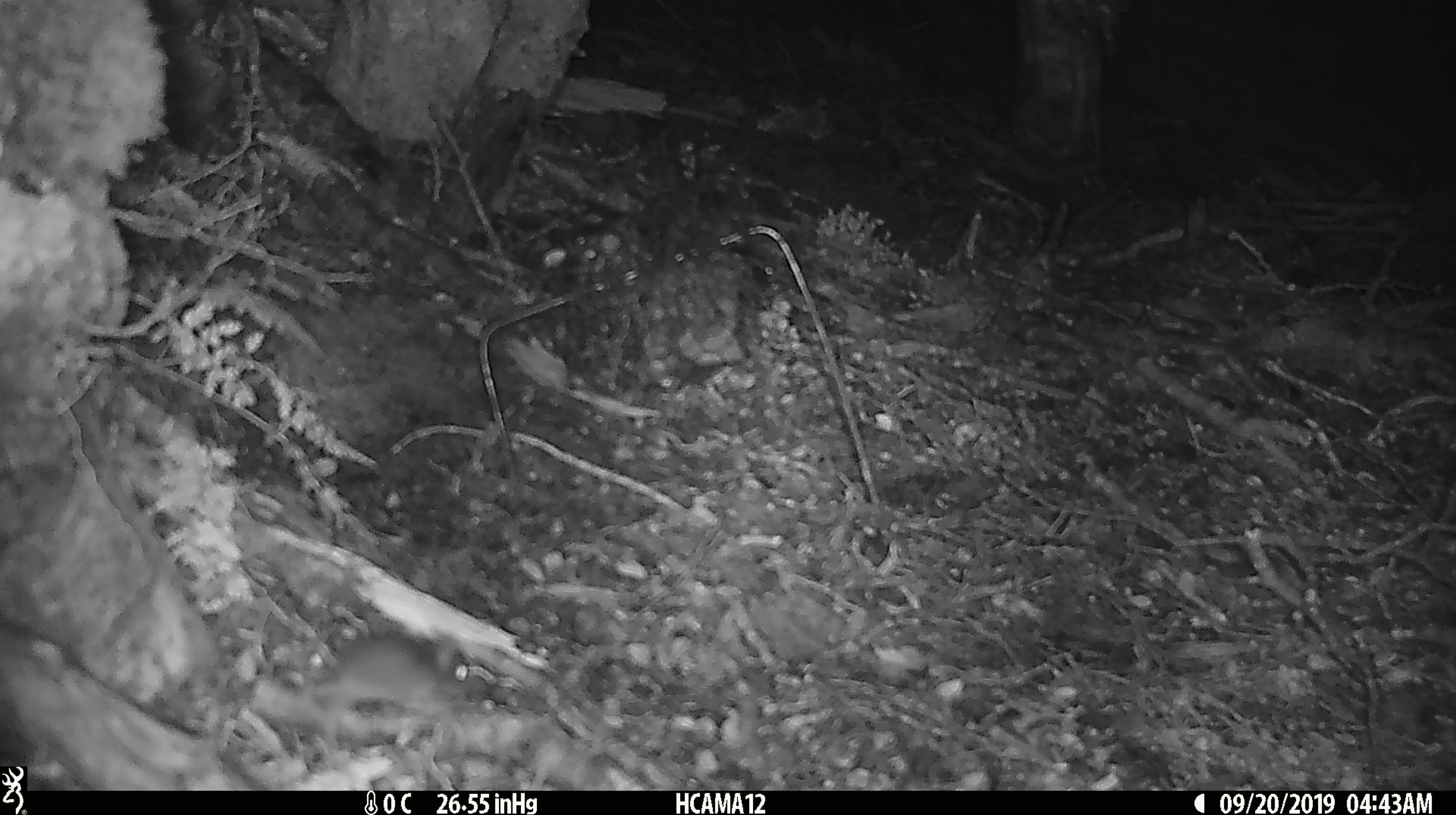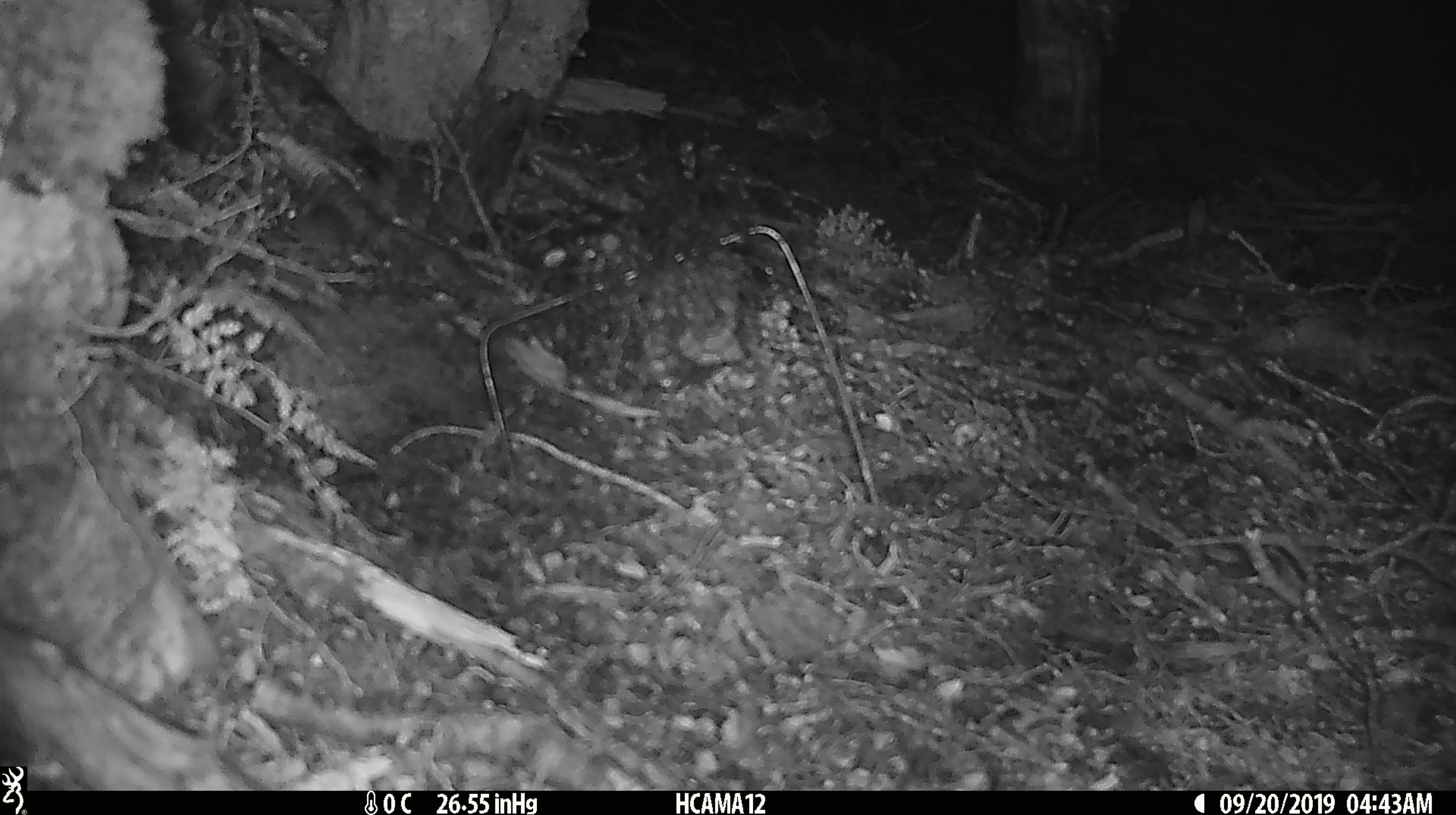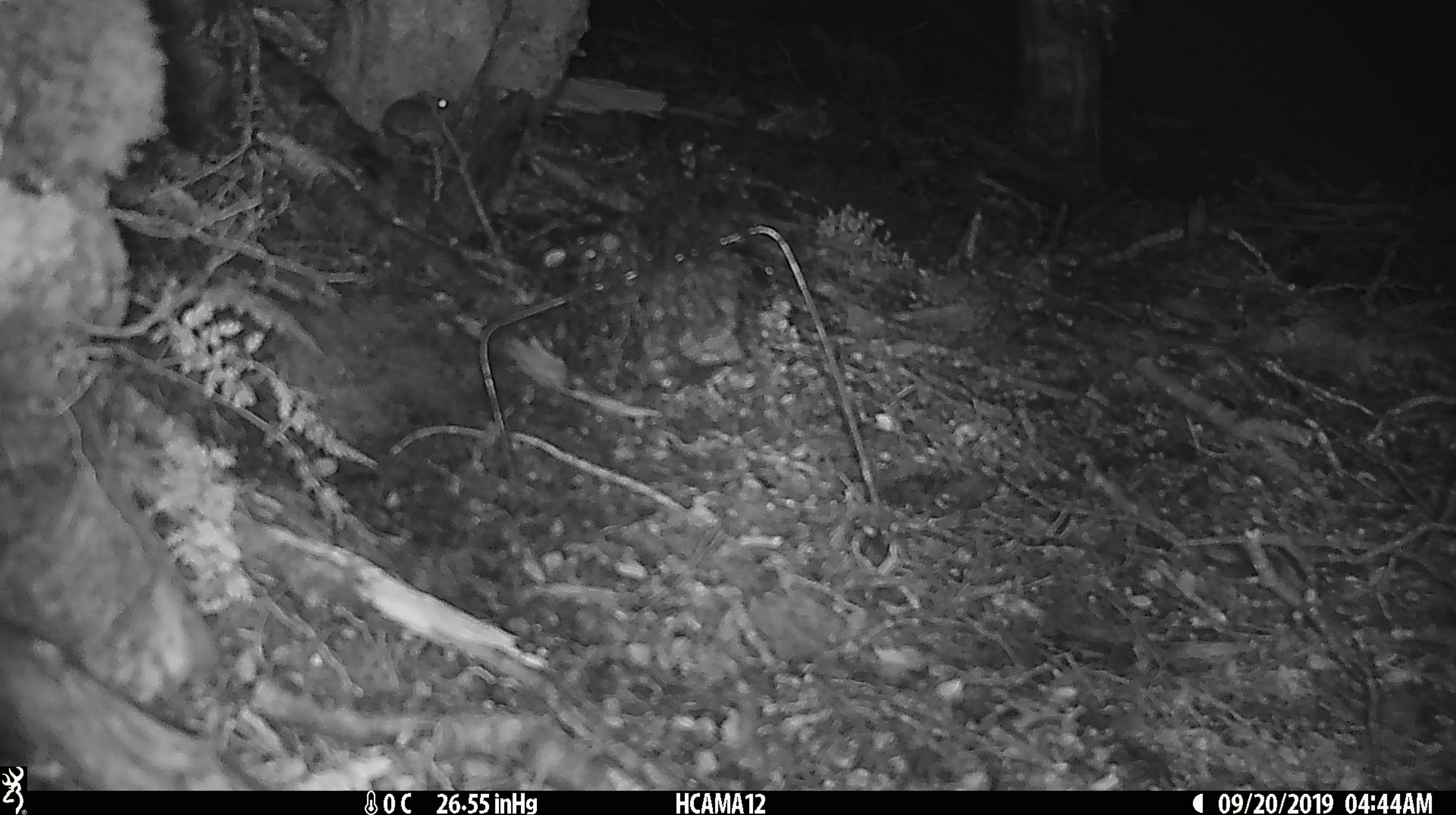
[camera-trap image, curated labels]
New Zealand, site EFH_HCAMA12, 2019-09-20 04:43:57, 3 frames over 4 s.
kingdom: Animalia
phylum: Chordata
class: Mammalia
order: Rodentia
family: Muridae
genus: Mus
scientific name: Mus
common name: mouse